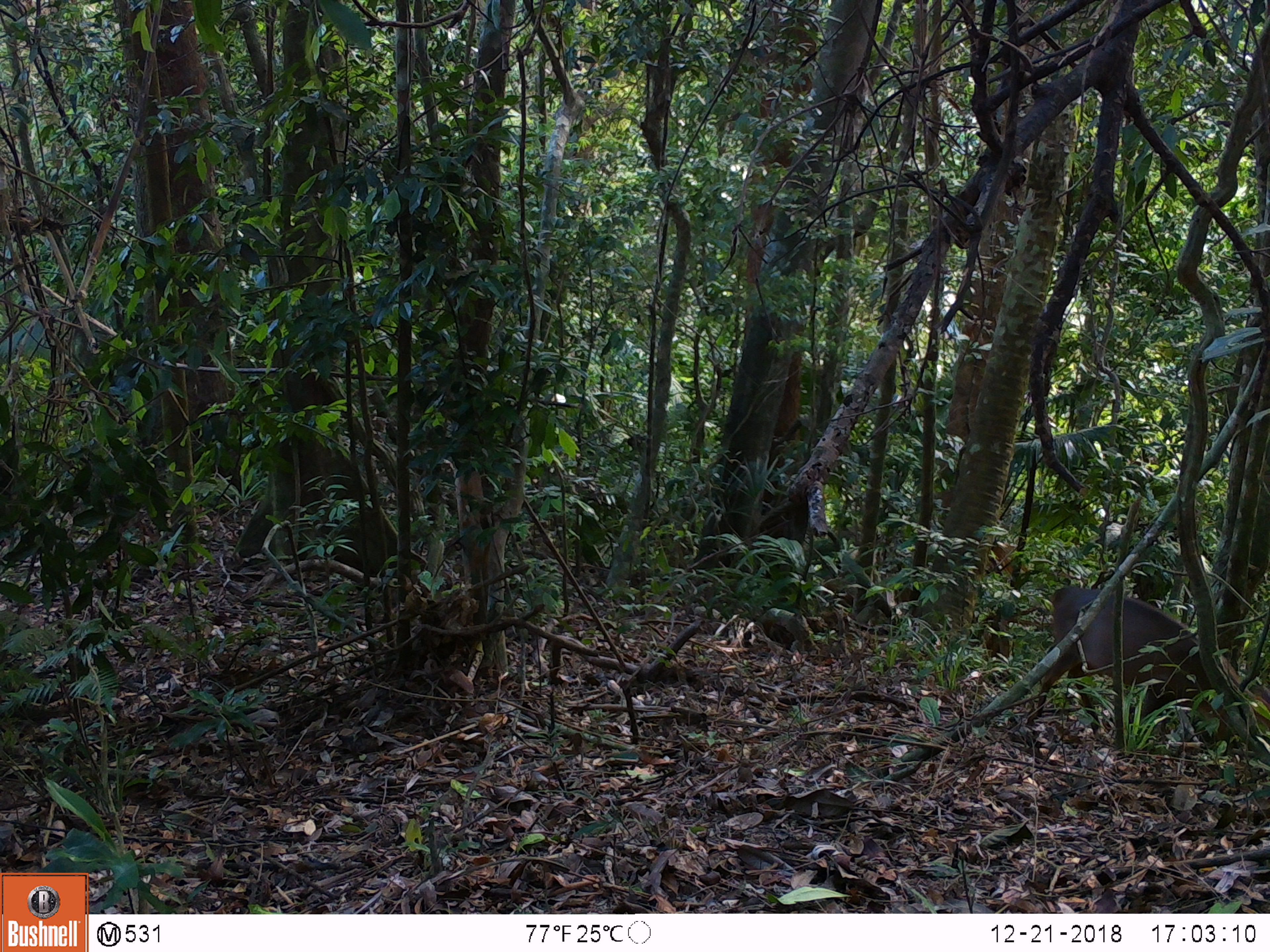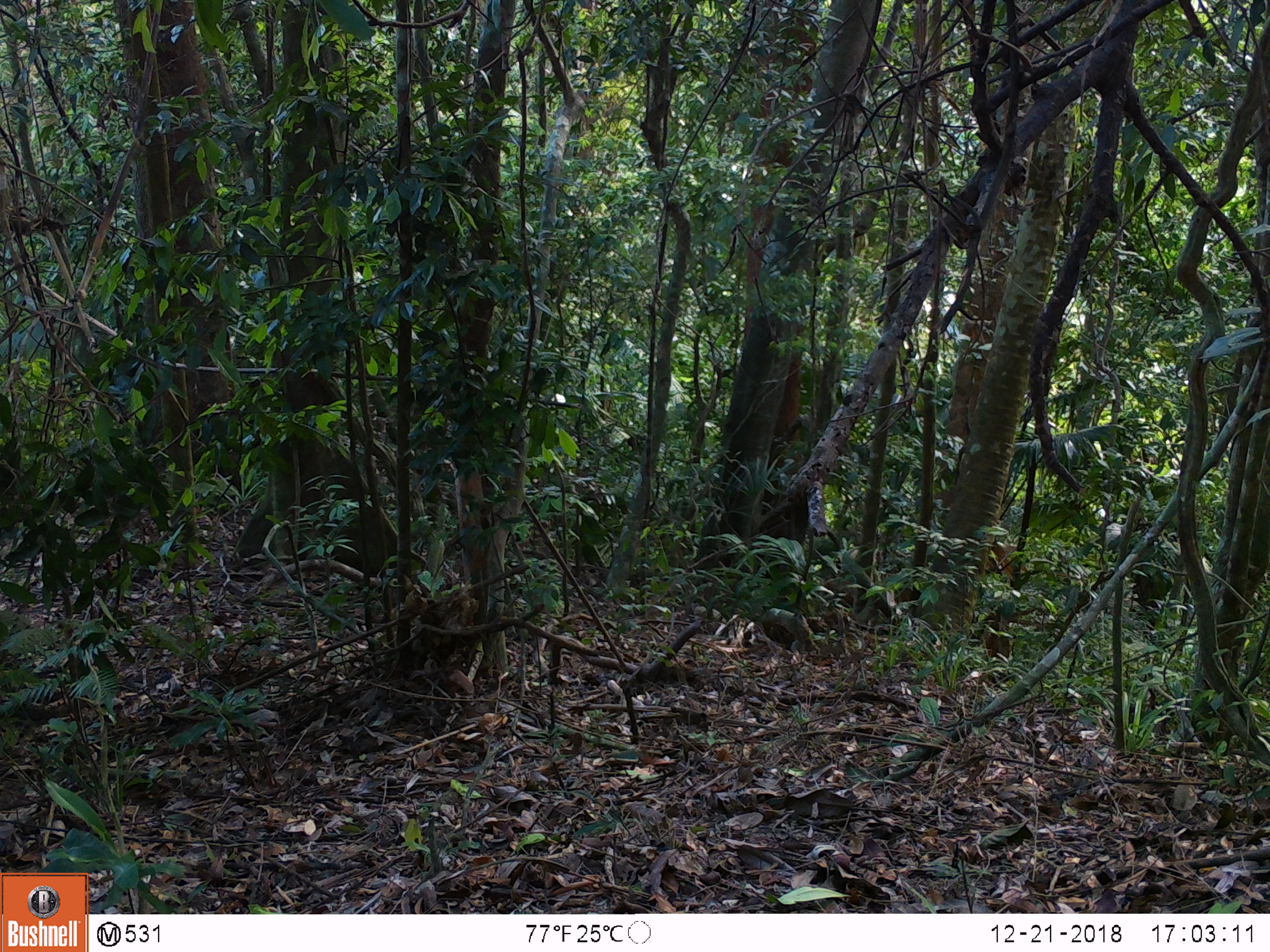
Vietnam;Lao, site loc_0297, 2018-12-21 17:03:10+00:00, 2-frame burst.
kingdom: Animalia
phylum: Chordata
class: Mammalia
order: Artiodactyla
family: Cervidae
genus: Muntiacus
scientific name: Muntiacus vuquangensis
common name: large-antlered muntjac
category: large antlered muntjac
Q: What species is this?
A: Large antlered muntjac (large-antlered muntjac) (Muntiacus vuquangensis).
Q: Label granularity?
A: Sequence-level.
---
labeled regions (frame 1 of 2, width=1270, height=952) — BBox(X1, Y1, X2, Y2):
large antlered muntjac: BBox(1037, 586, 1269, 755)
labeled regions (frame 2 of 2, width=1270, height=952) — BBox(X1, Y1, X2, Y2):
large antlered muntjac: BBox(985, 541, 1027, 582)